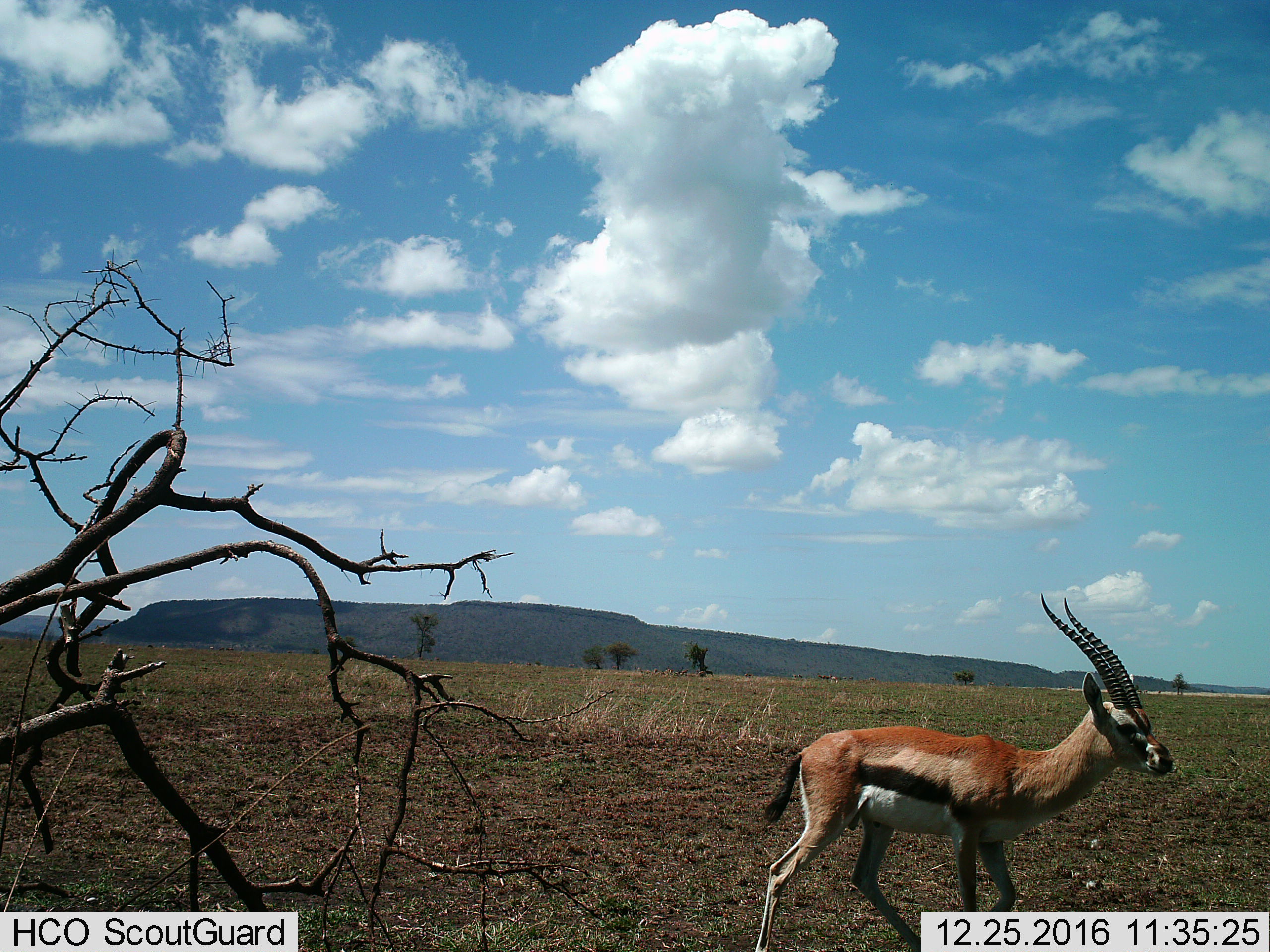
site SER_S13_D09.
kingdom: Animalia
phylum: Chordata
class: Mammalia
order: Artiodactyla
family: Bovidae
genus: Eudorcas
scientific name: Eudorcas thomsonii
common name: thomson's gazelle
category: gazellethomsons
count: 1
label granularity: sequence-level